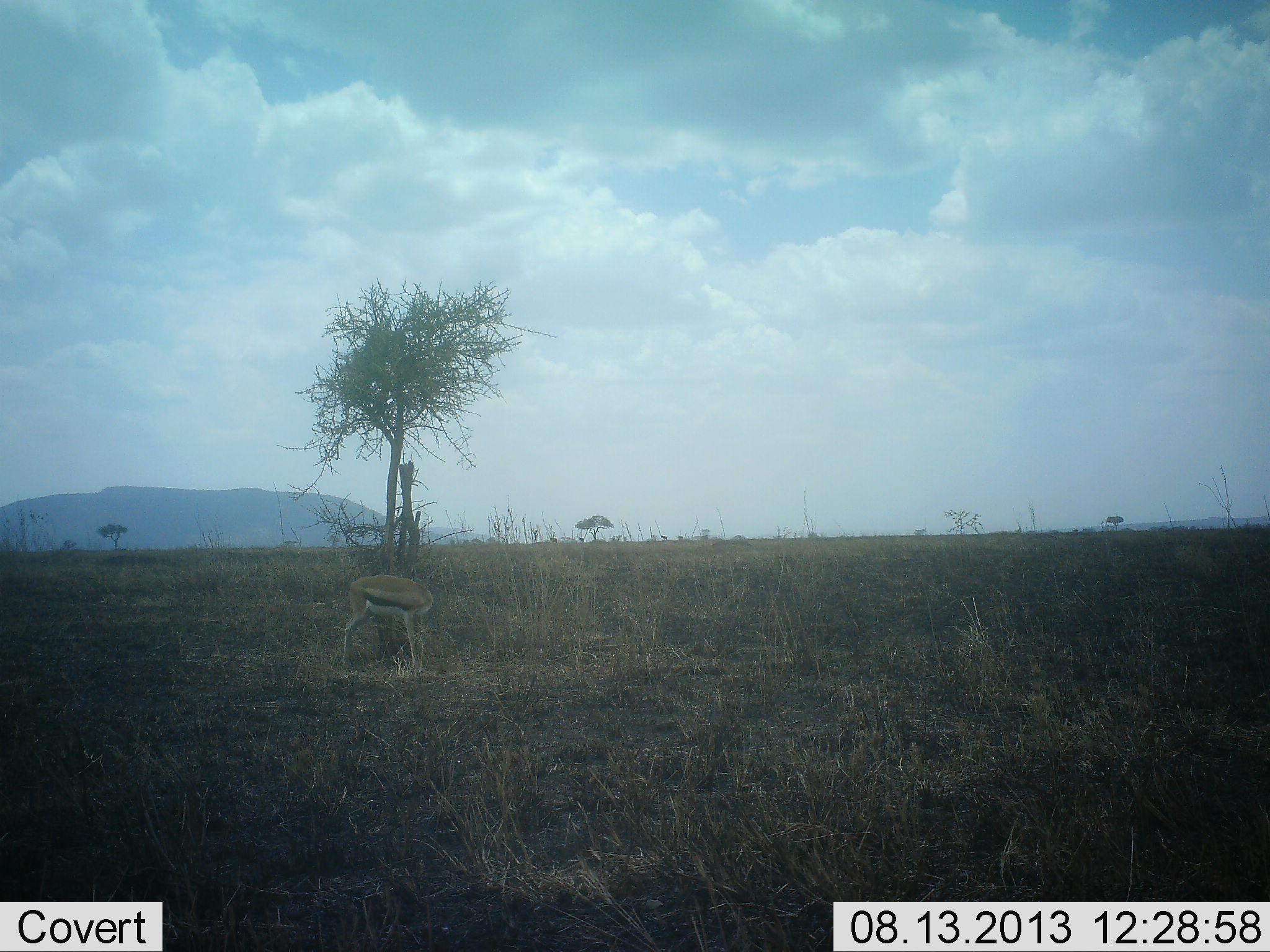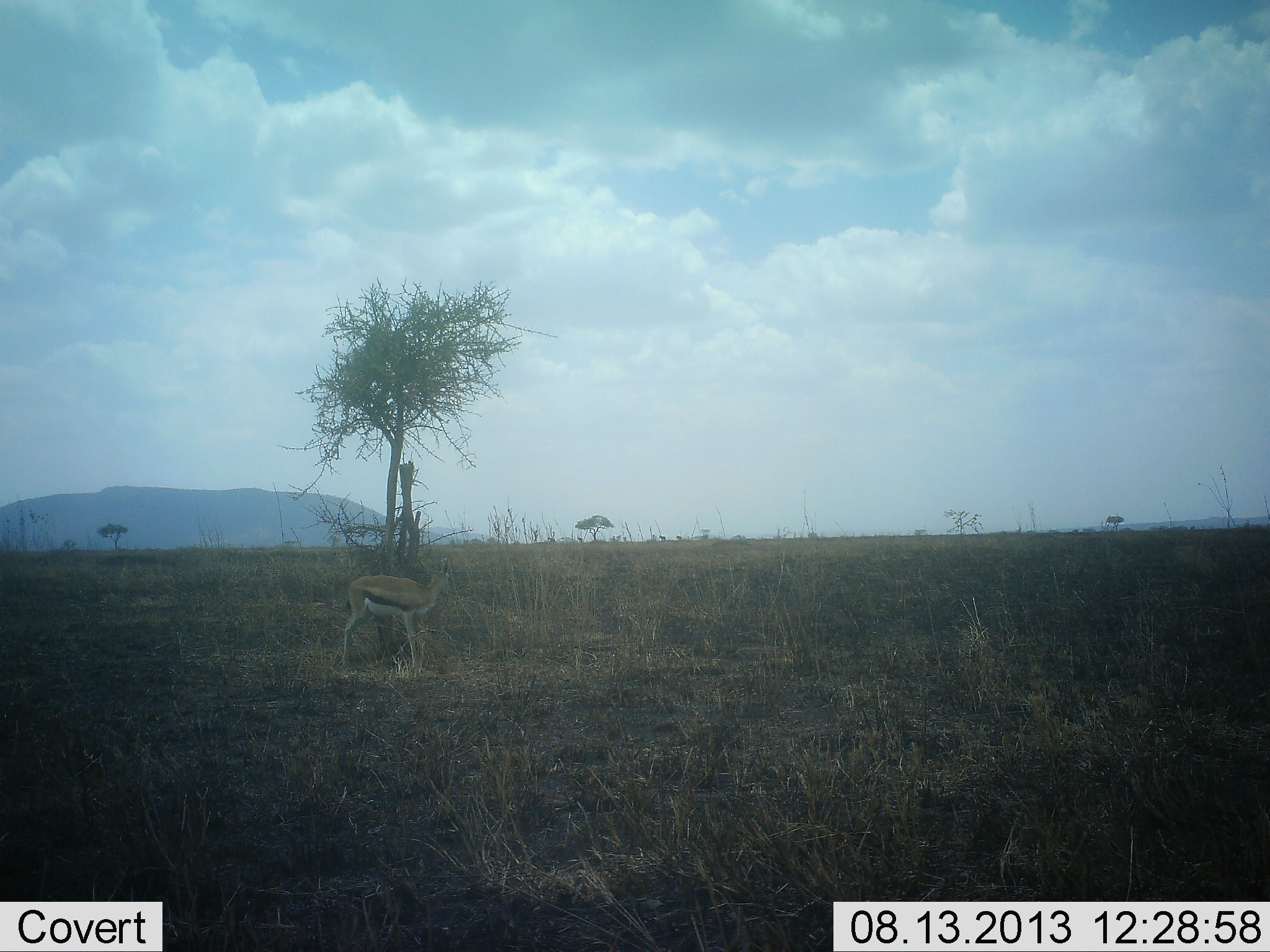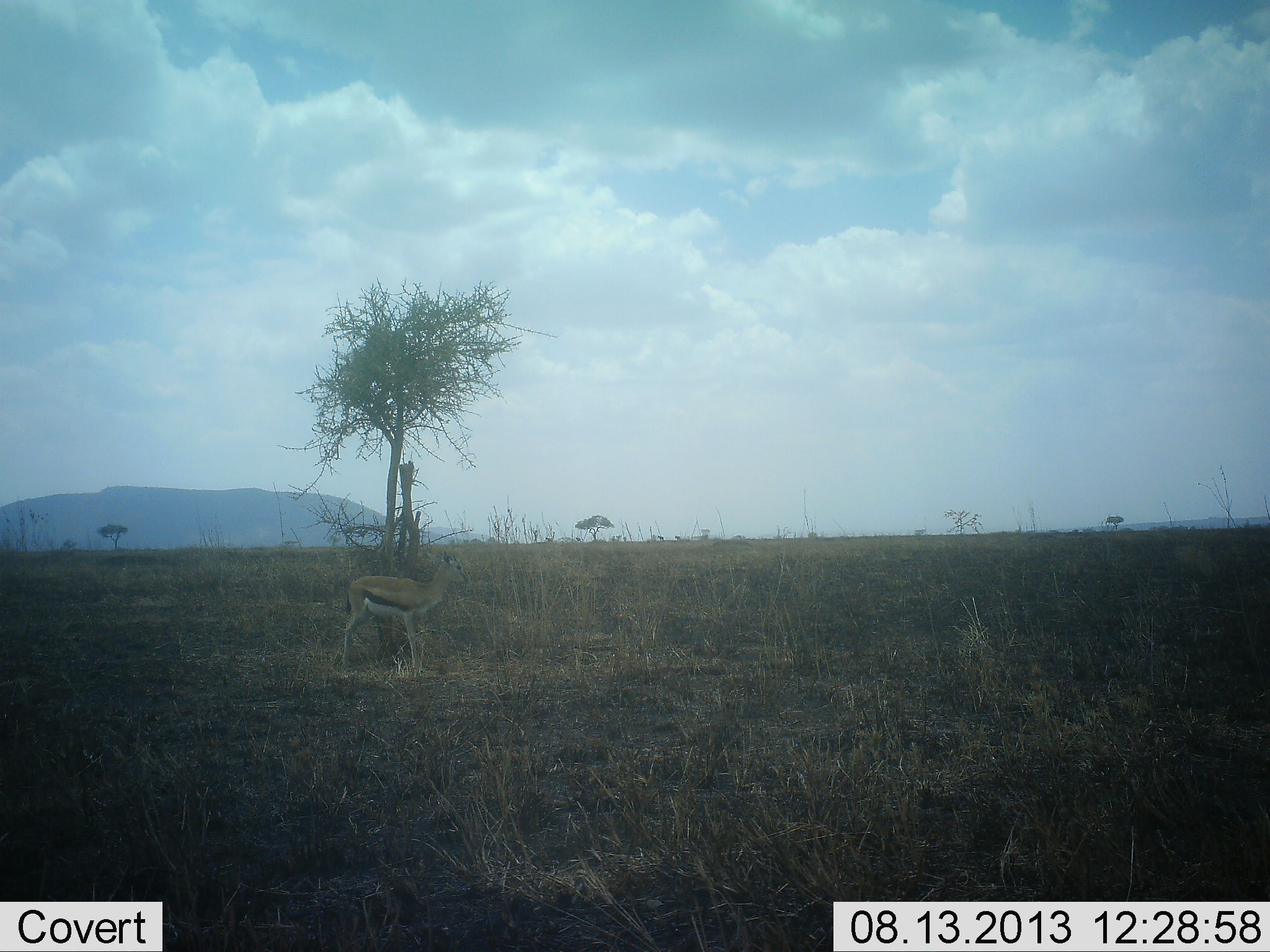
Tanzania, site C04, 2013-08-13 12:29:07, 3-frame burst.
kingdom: Animalia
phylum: Chordata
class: Mammalia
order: Artiodactyla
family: Bovidae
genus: Eudorcas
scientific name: Eudorcas thomsonii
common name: thomson's gazelle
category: gazellethomsons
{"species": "gazellethomsons (thomson's gazelle) (Eudorcas thomsonii)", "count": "1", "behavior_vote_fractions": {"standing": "97%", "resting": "6%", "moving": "6%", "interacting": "0%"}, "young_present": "0%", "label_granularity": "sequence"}